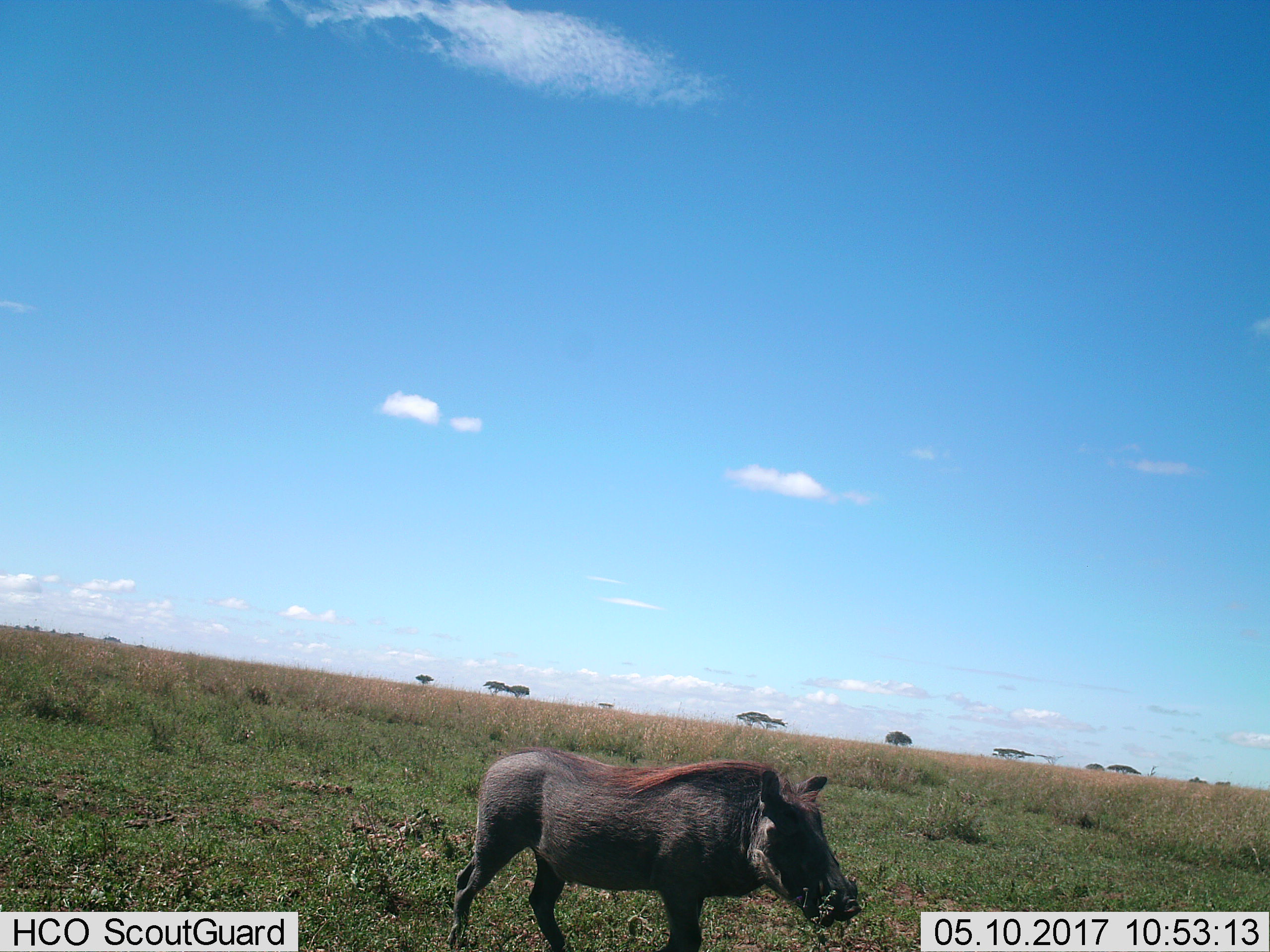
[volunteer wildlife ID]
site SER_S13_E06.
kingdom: Animalia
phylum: Chordata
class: Mammalia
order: Artiodactyla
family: Suidae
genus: Phacochoerus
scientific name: Phacochoerus africanus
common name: warthog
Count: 1.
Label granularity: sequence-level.